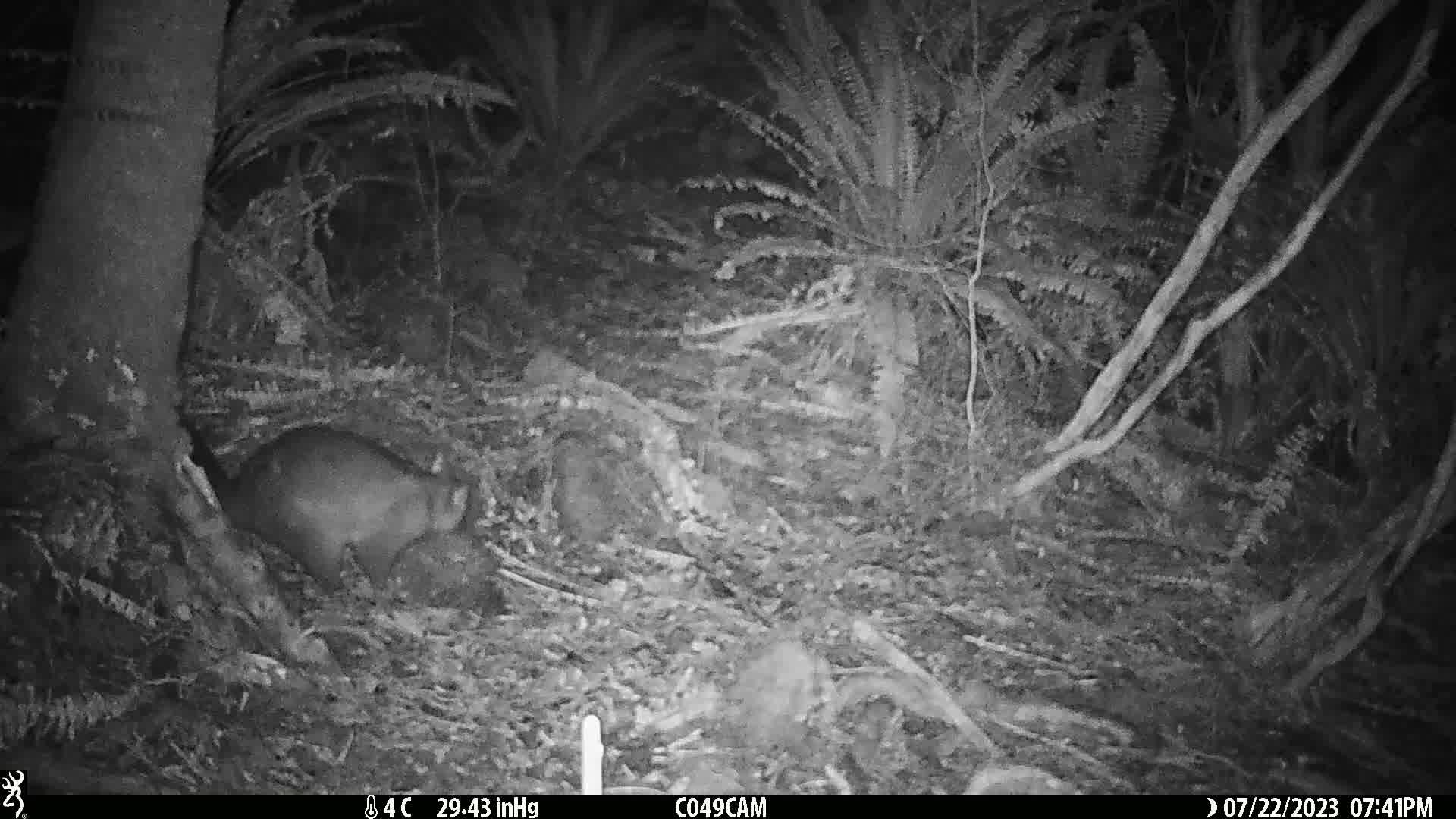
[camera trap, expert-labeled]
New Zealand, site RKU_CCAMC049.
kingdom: Animalia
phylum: Chordata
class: Mammalia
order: Diprotodontia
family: Phalangeridae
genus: Trichosurus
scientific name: Trichosurus vulpecula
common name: common brushtail possum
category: possum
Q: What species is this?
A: Possum (common brushtail possum) (Trichosurus vulpecula).